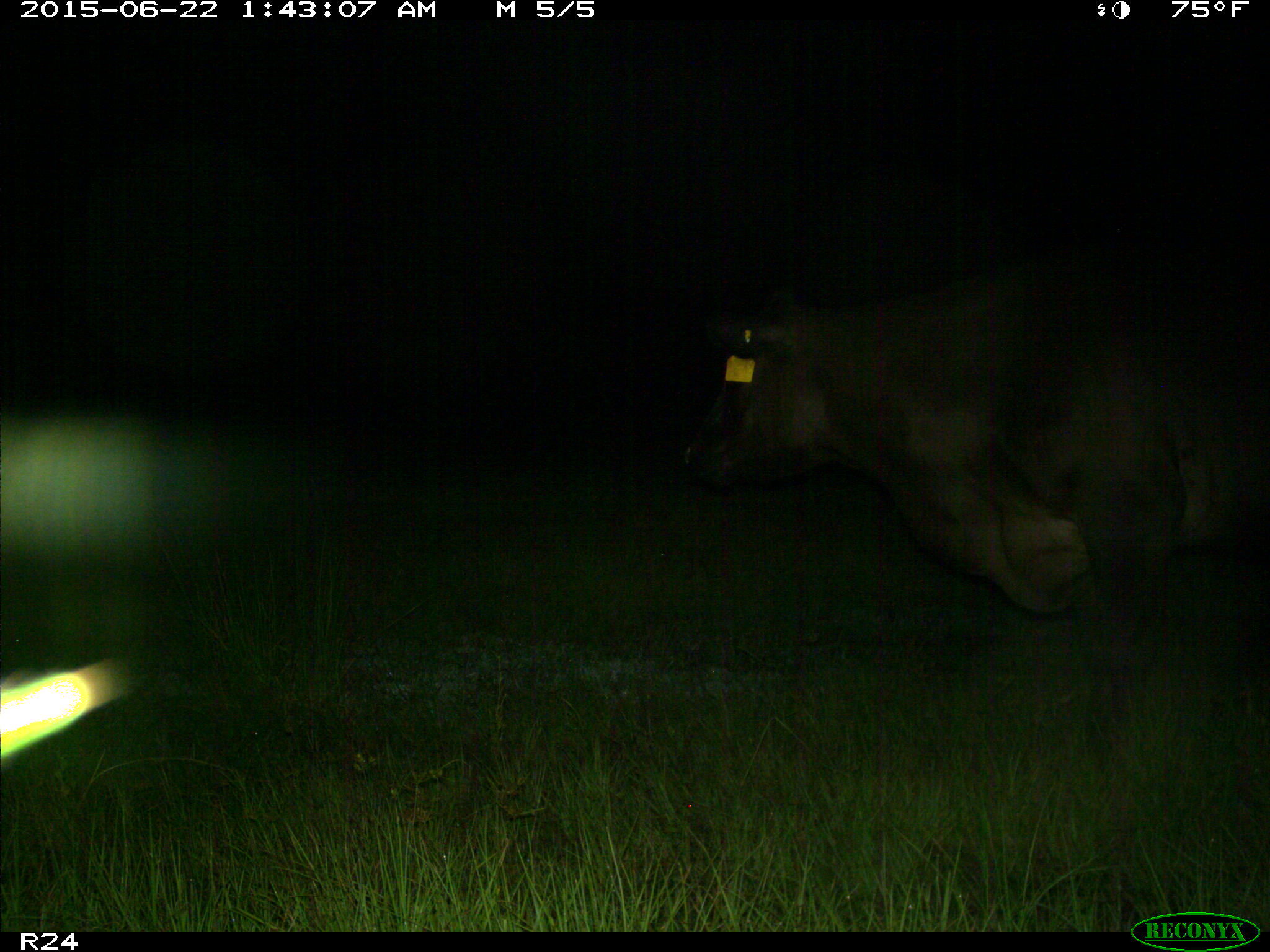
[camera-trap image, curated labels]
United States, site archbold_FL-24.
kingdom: Animalia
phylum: Chordata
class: Mammalia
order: Artiodactyla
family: Bovidae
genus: Bos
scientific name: Bos taurus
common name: domestic cow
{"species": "Bos taurus (domestic cow)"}